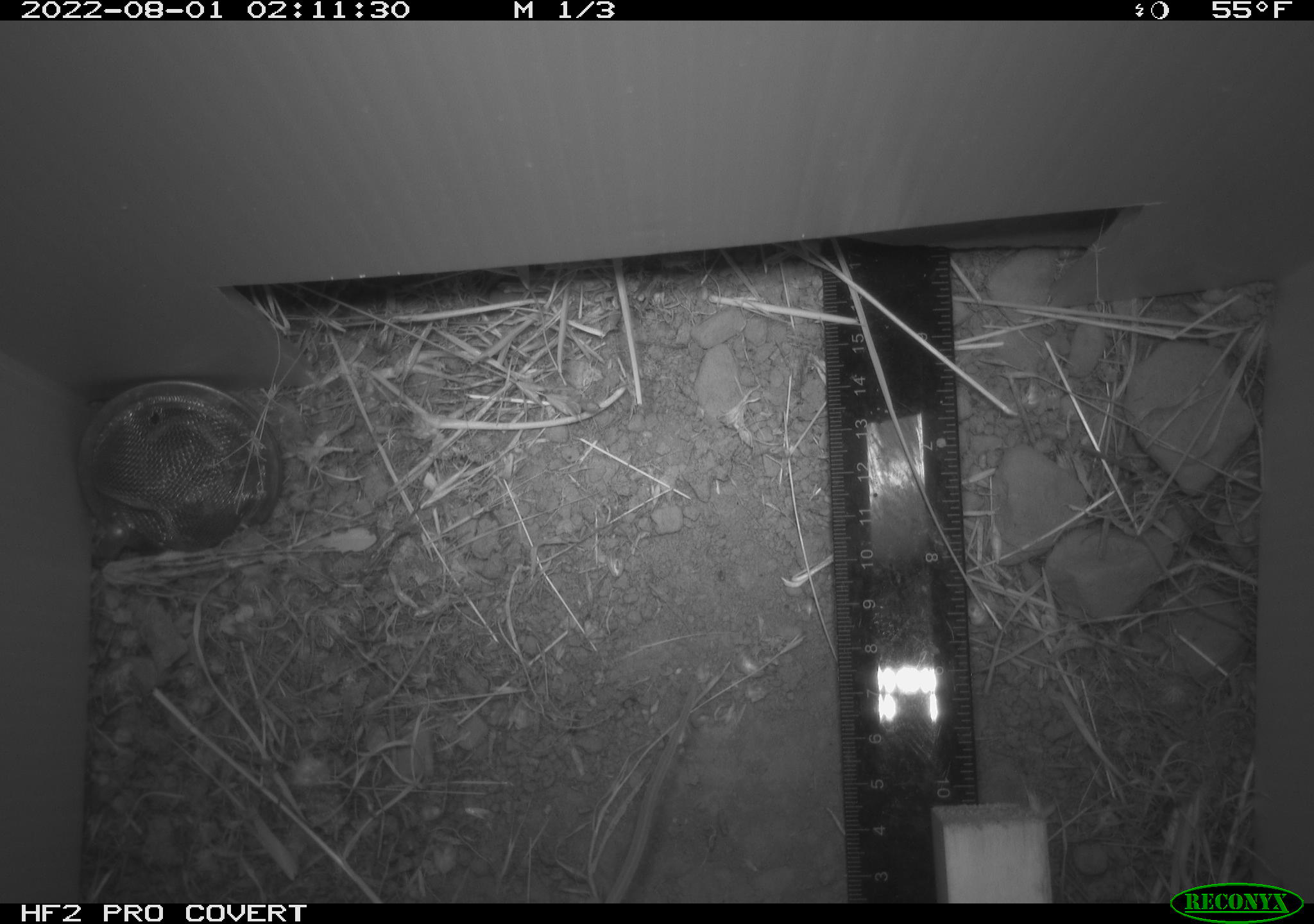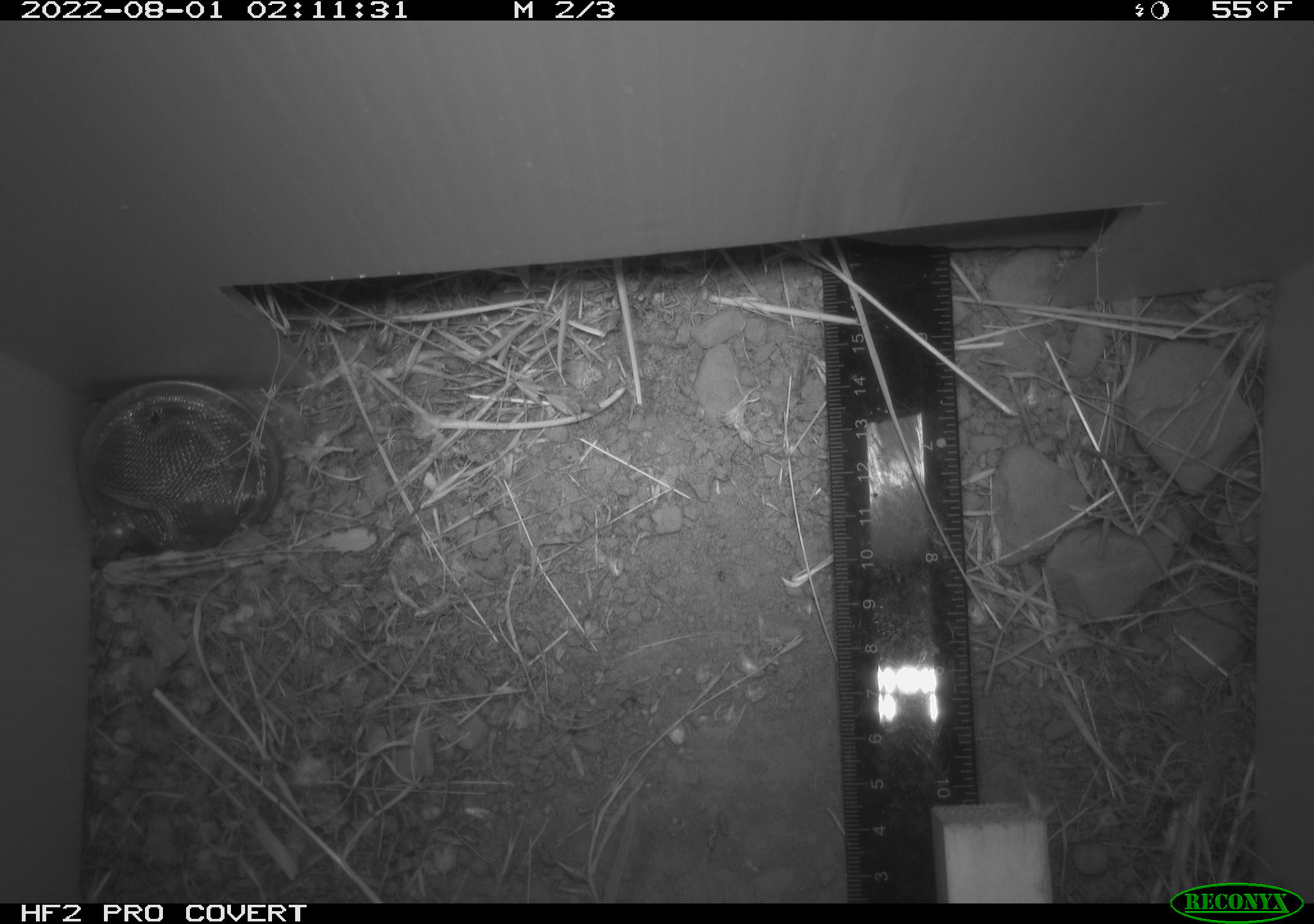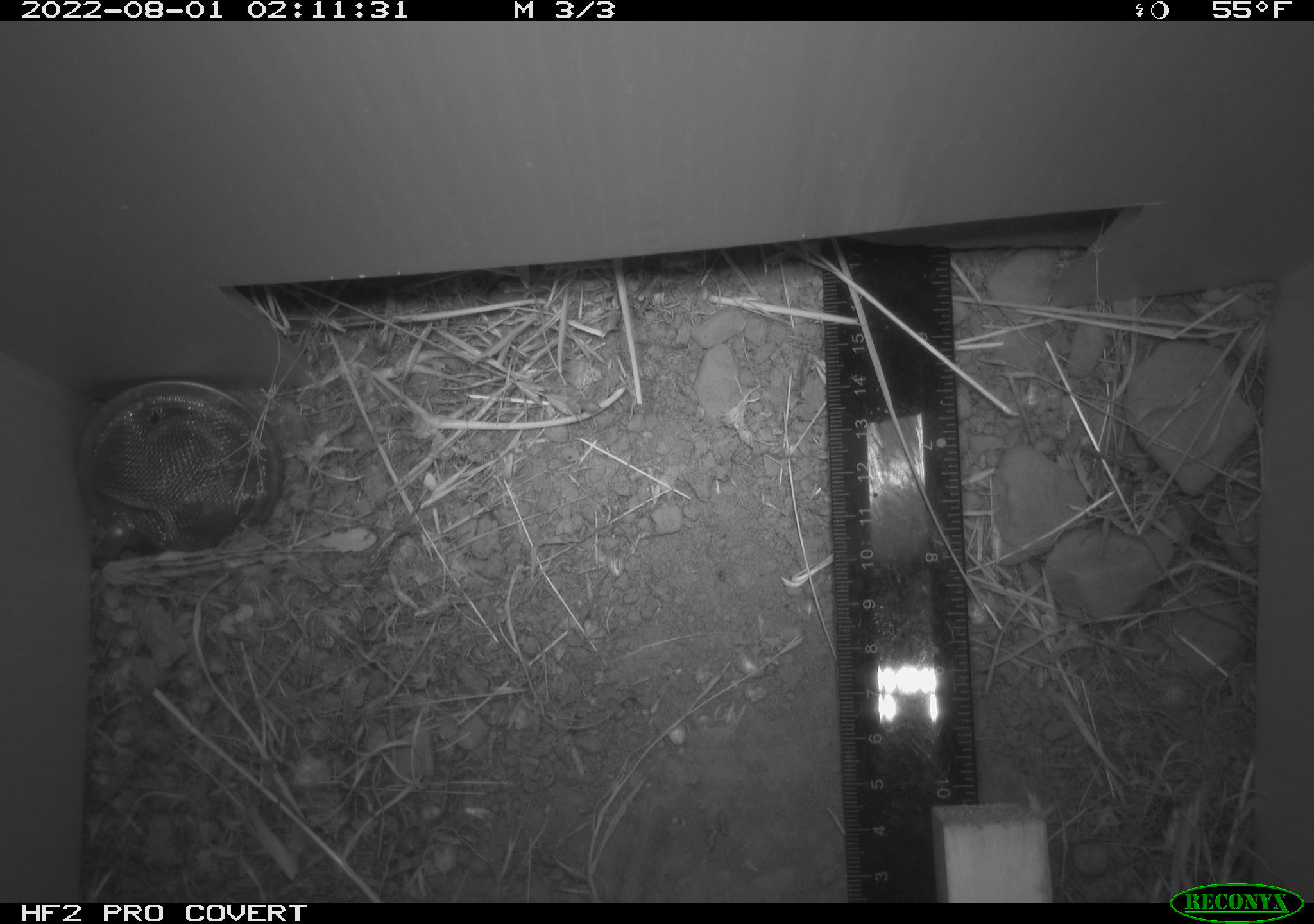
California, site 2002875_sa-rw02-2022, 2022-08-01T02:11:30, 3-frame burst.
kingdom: Animalia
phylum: Chordata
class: Mammalia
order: Rodentia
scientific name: Rodentia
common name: mouse species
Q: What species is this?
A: Mouse species (Rodentia).